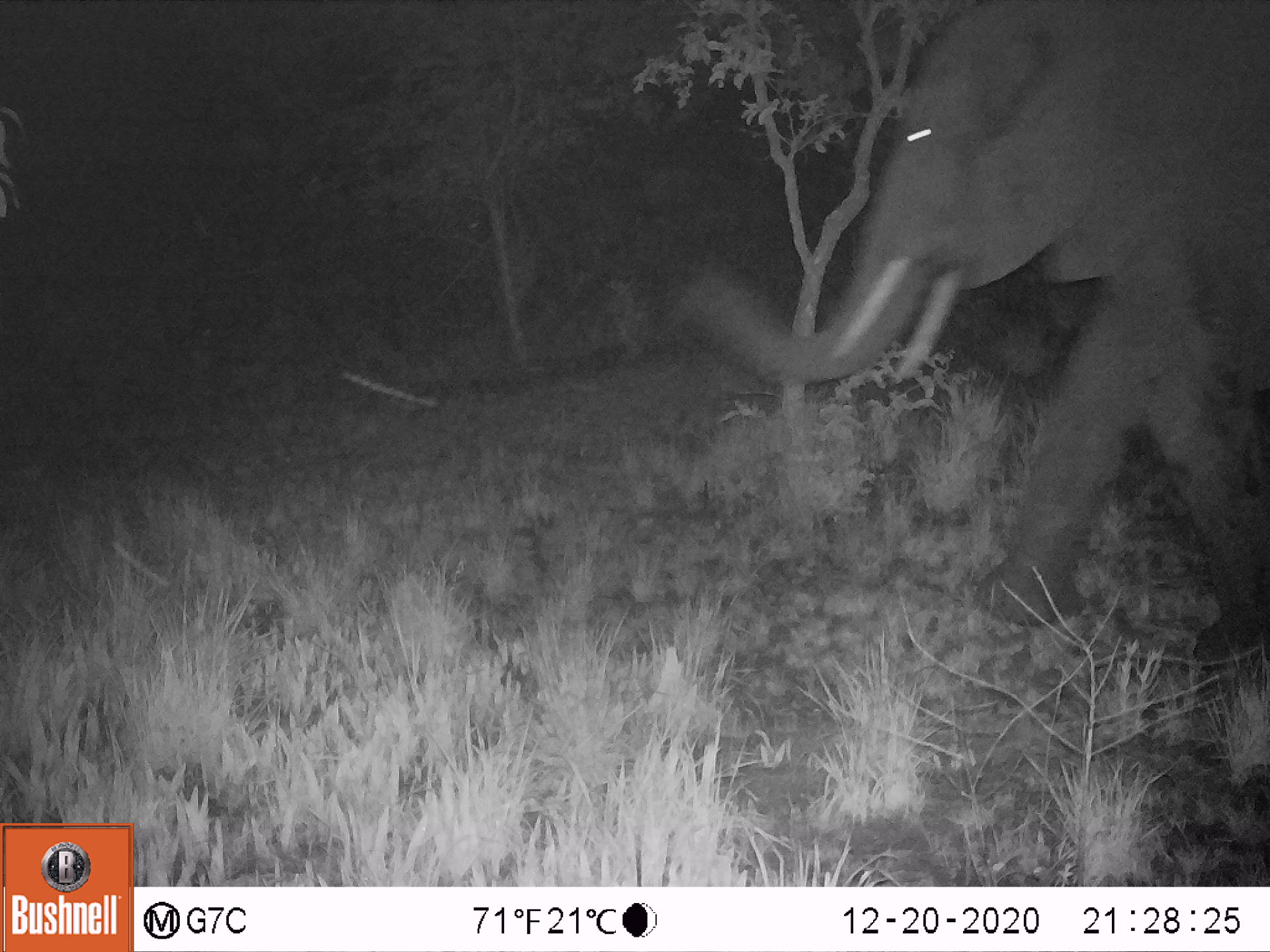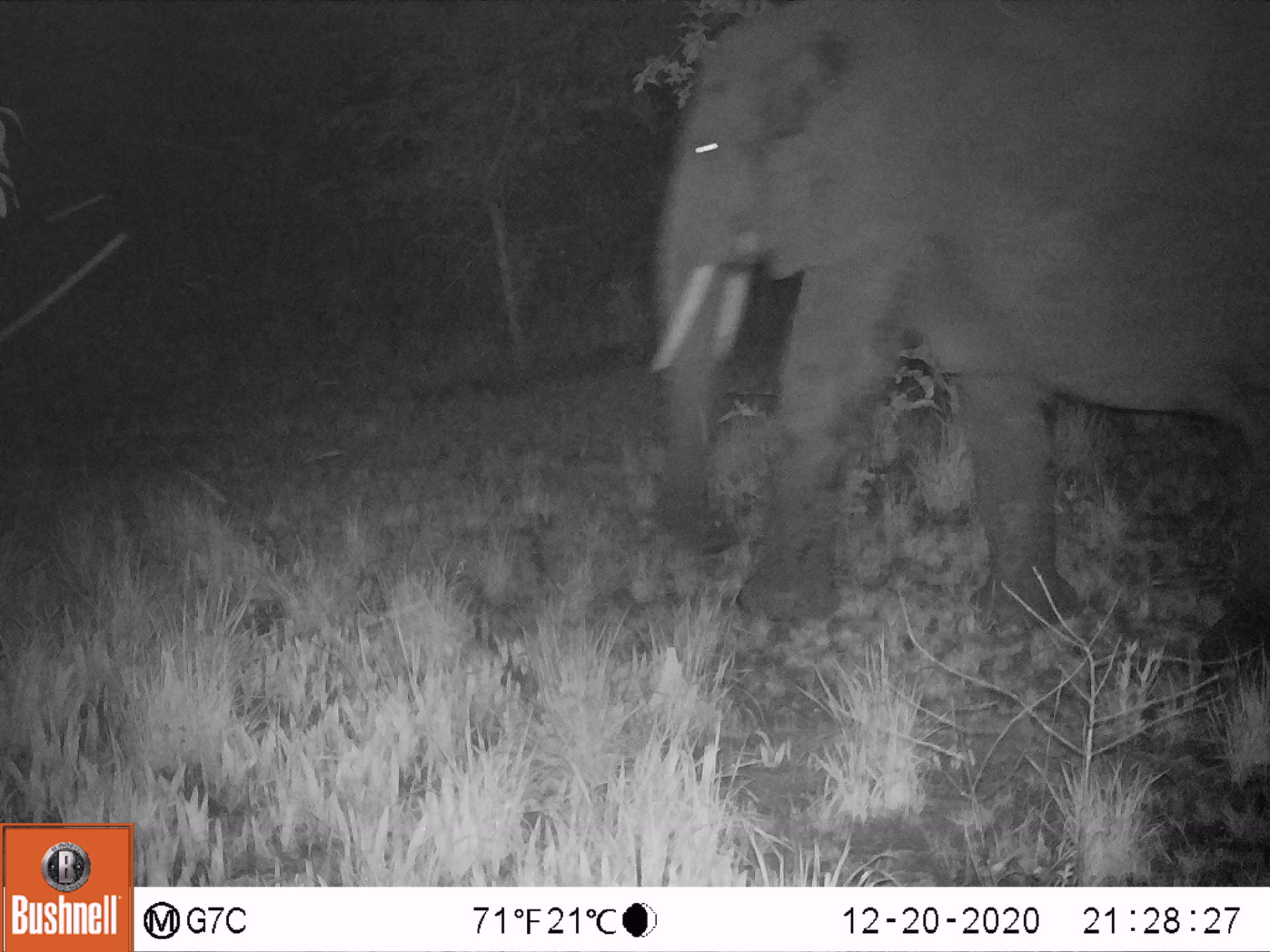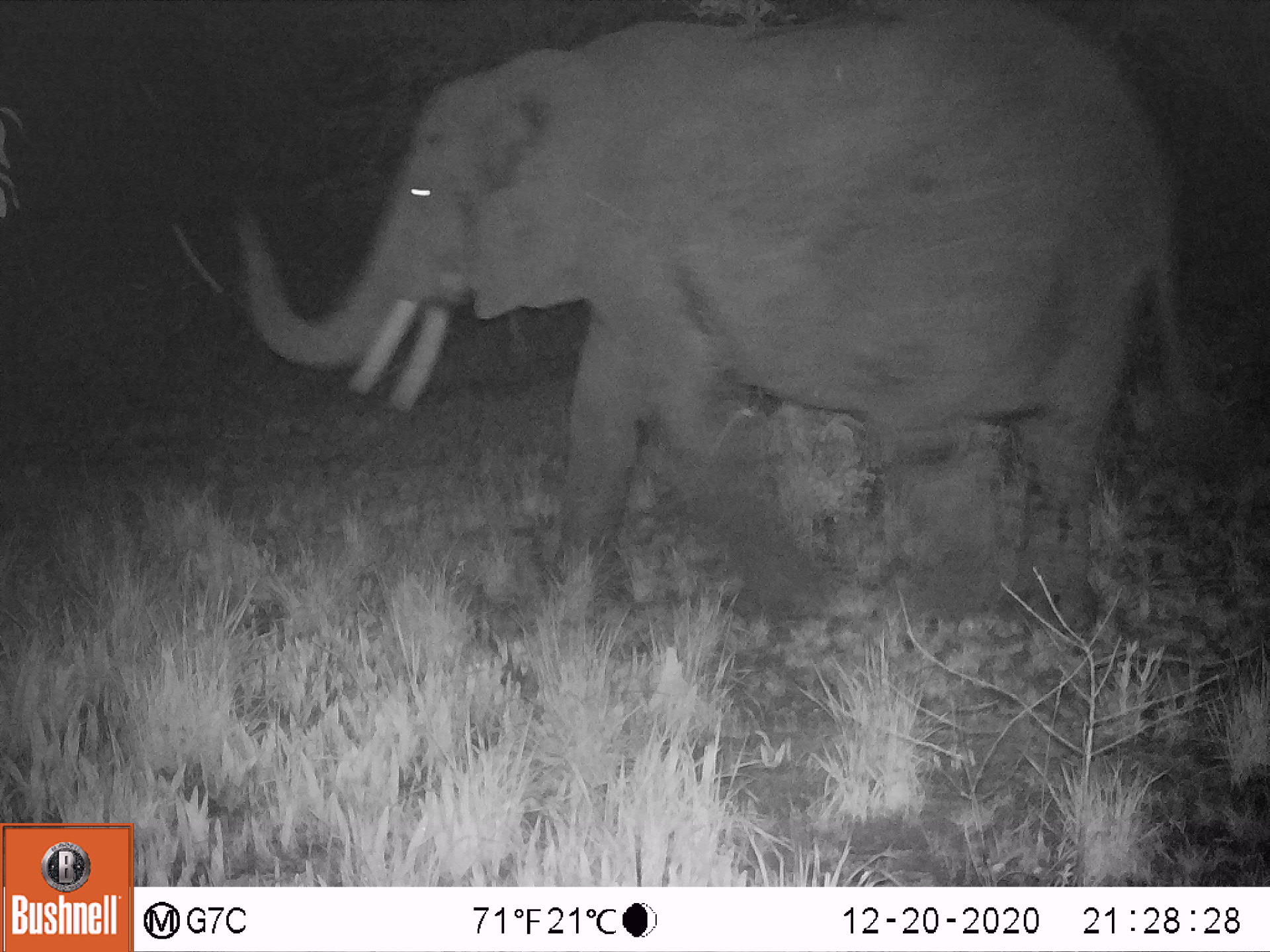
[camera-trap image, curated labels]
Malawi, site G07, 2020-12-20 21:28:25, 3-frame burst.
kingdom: Animalia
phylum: Chordata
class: Mammalia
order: Proboscidea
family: Elephantidae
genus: Loxodonta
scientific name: Loxodonta africana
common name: african savanna elephant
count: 1